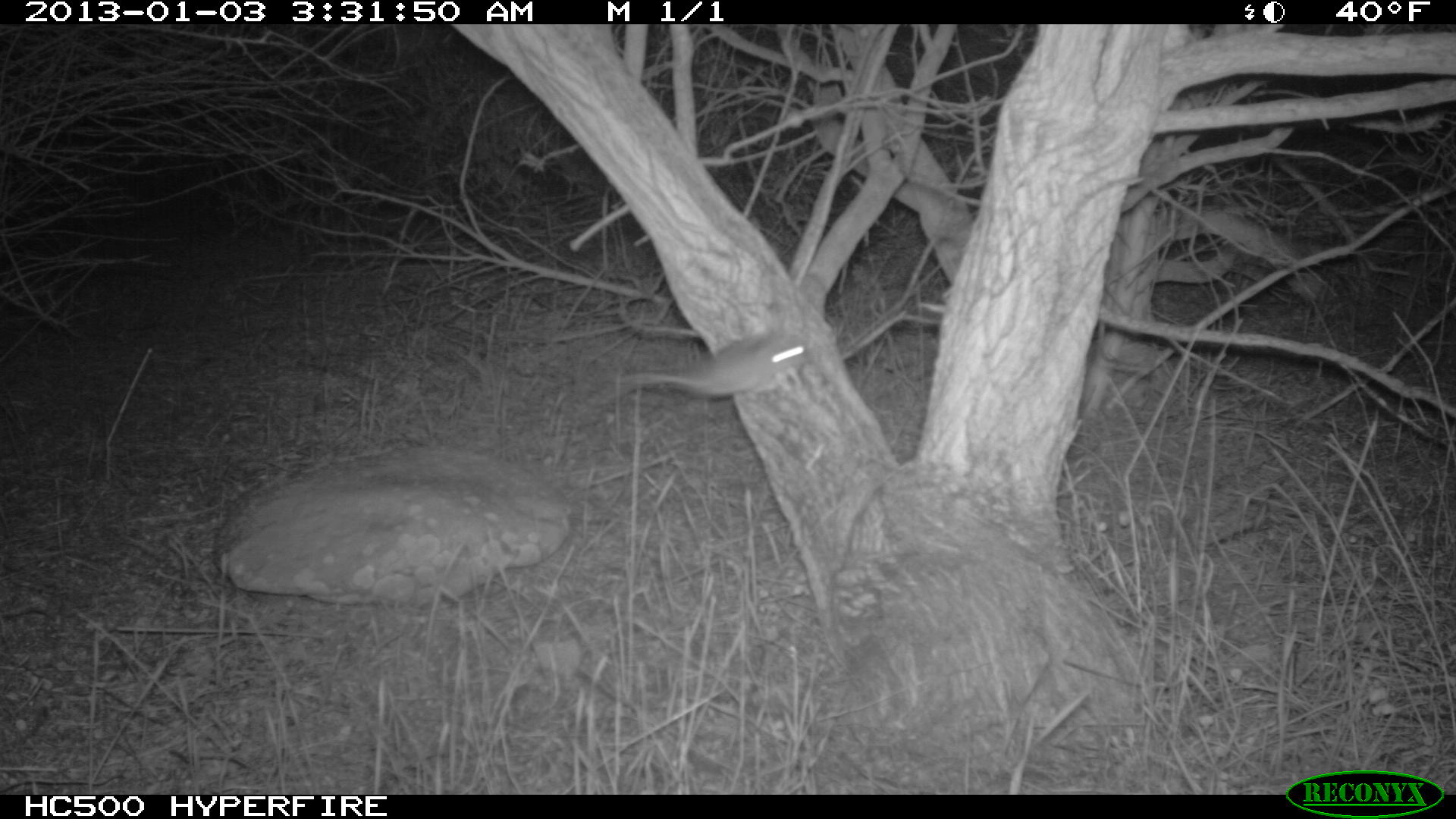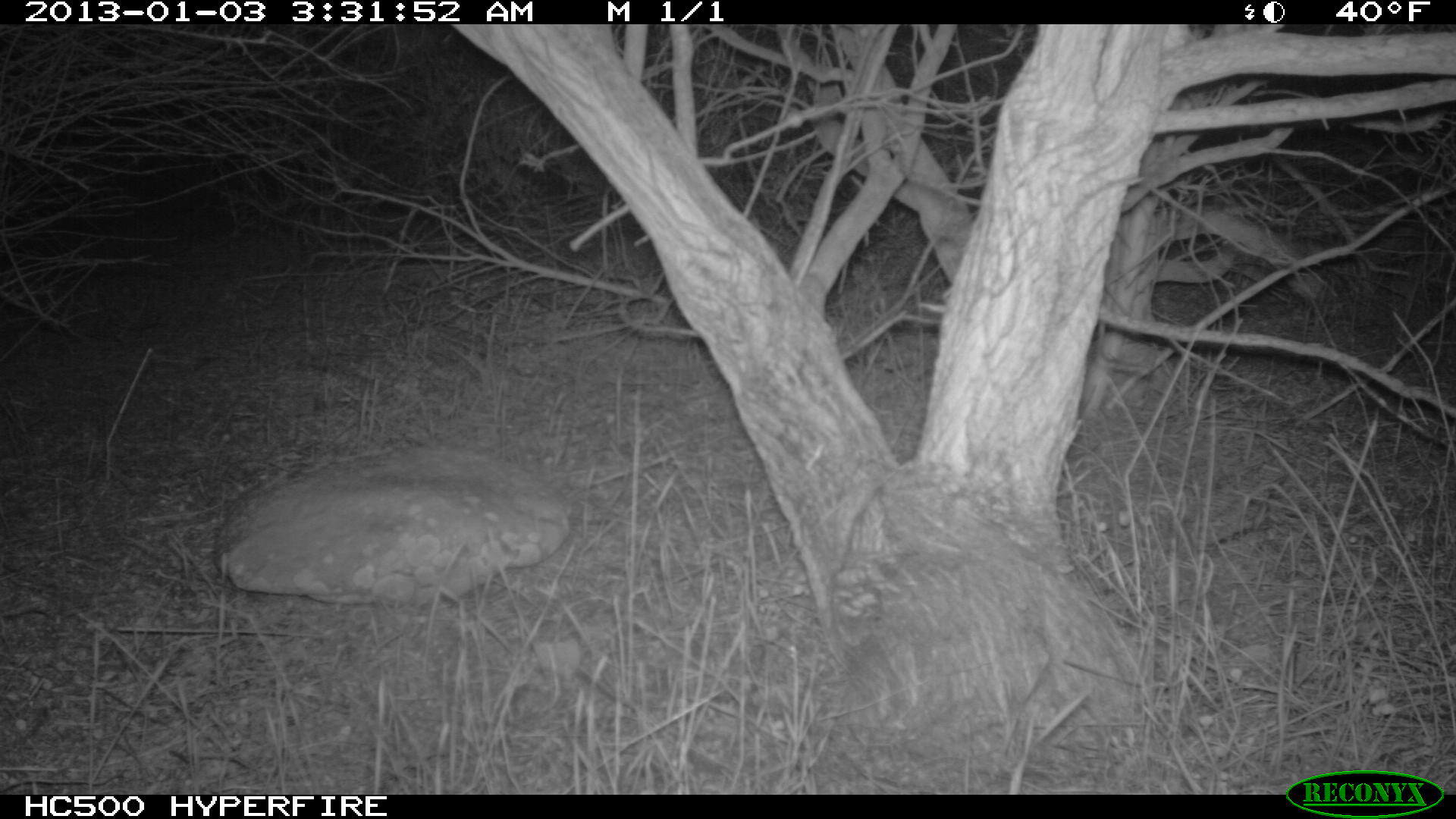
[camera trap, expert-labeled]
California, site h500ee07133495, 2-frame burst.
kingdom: Animalia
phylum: Chordata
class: Mammalia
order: Rodentia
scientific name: Rodentia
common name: rodent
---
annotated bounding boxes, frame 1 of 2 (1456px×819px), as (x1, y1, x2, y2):
rodent: (588, 331, 812, 410)